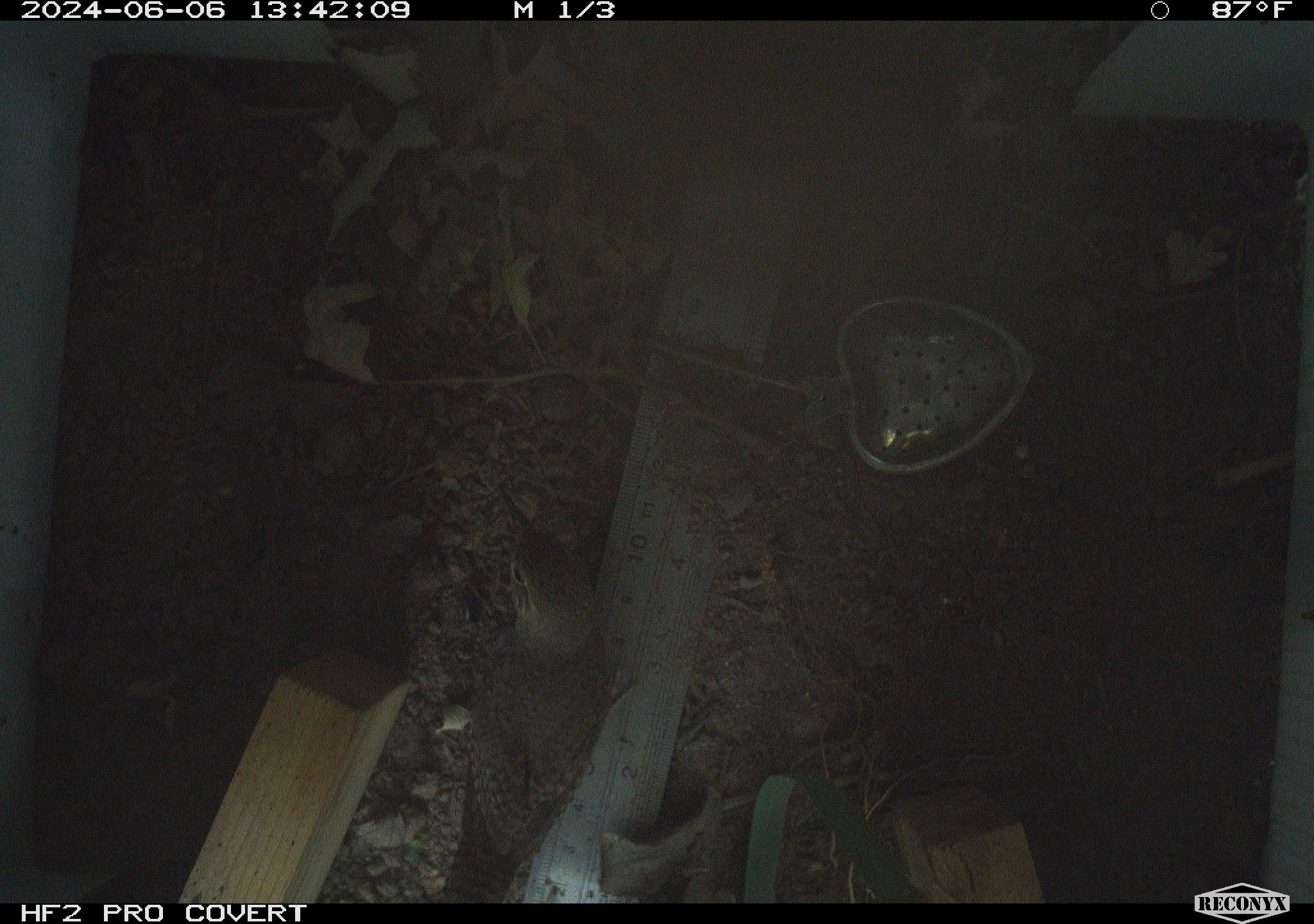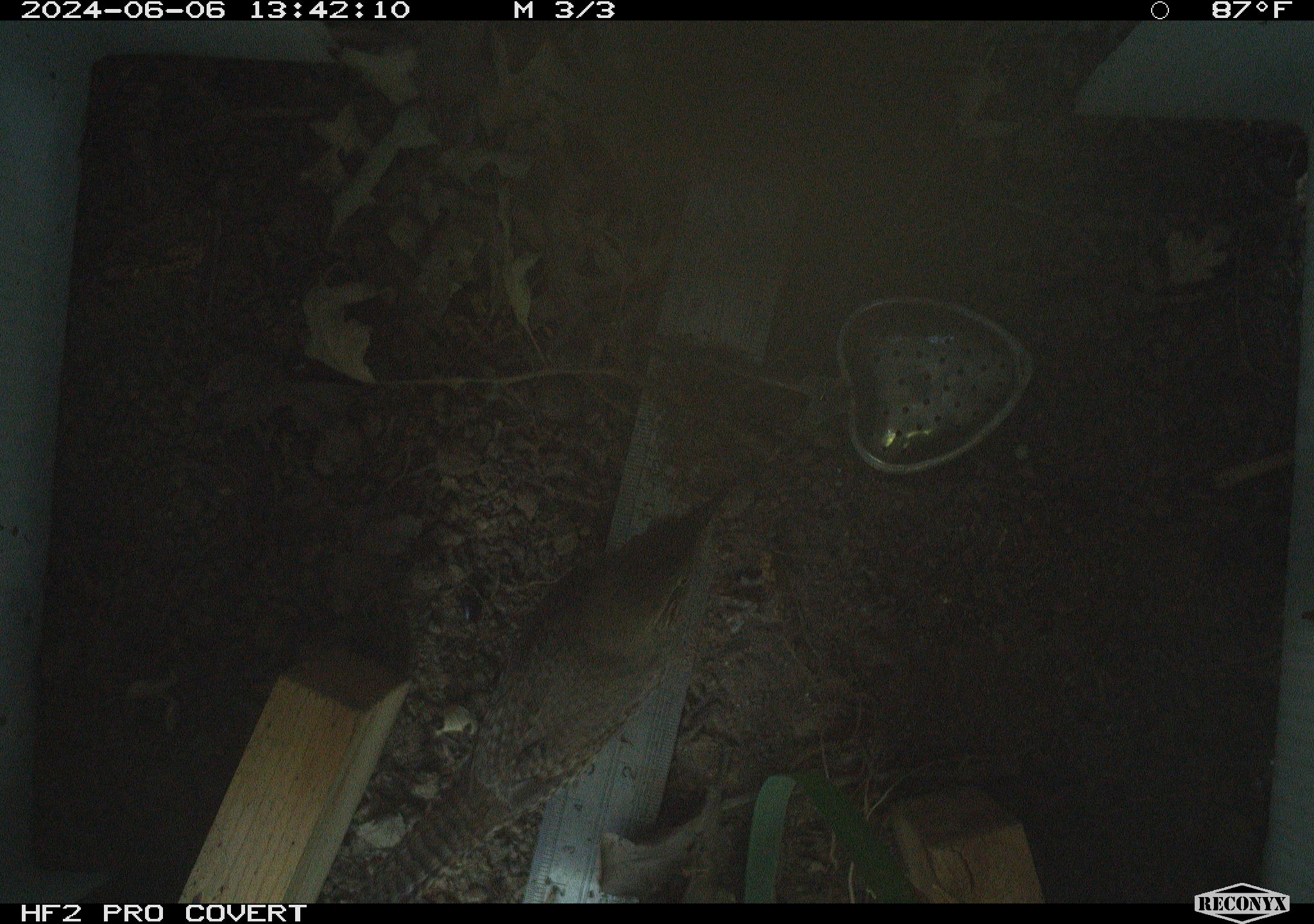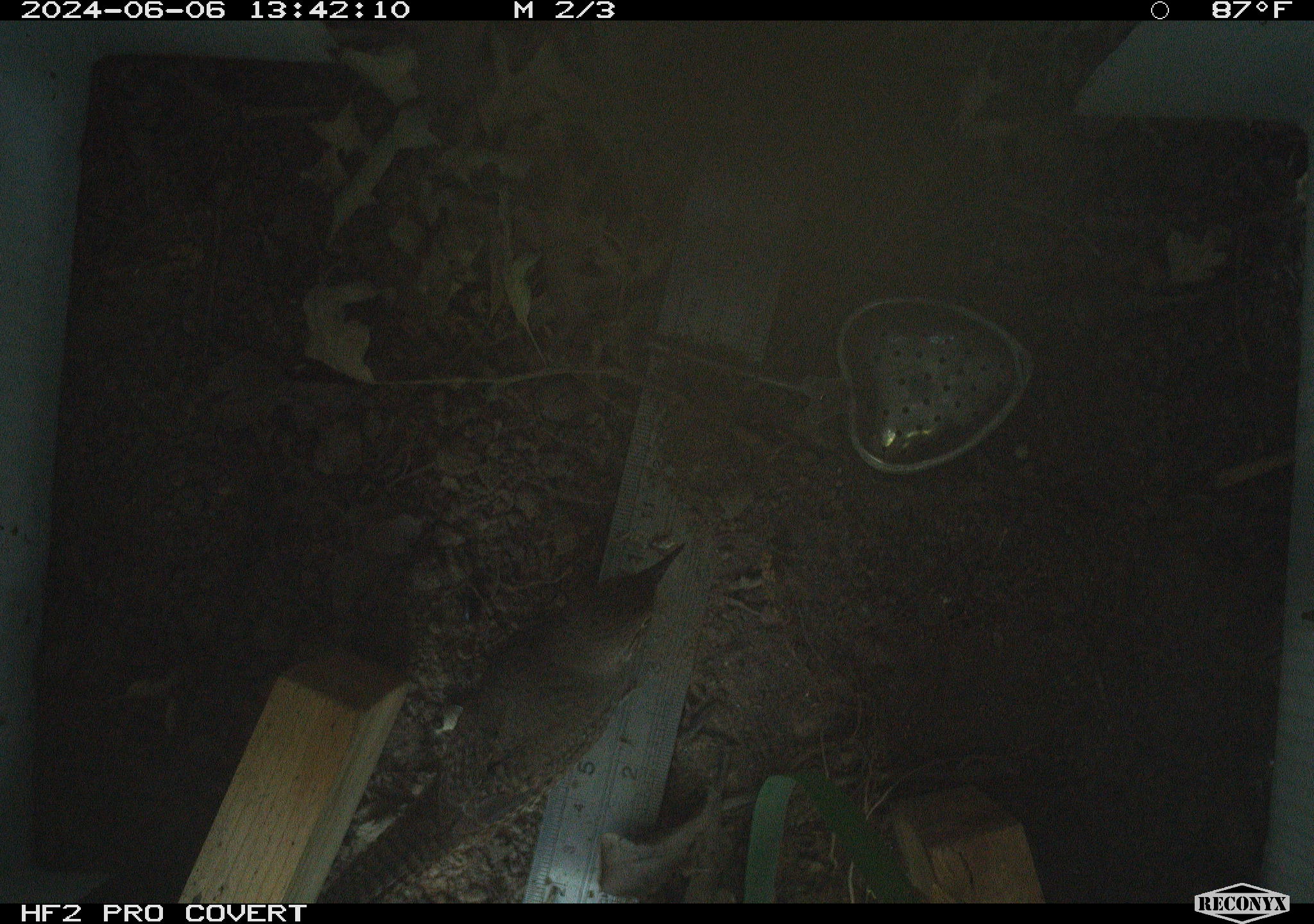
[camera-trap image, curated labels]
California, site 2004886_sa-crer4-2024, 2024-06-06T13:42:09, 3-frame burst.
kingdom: Animalia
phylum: Chordata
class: Aves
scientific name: Aves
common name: bird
Bird (Aves).